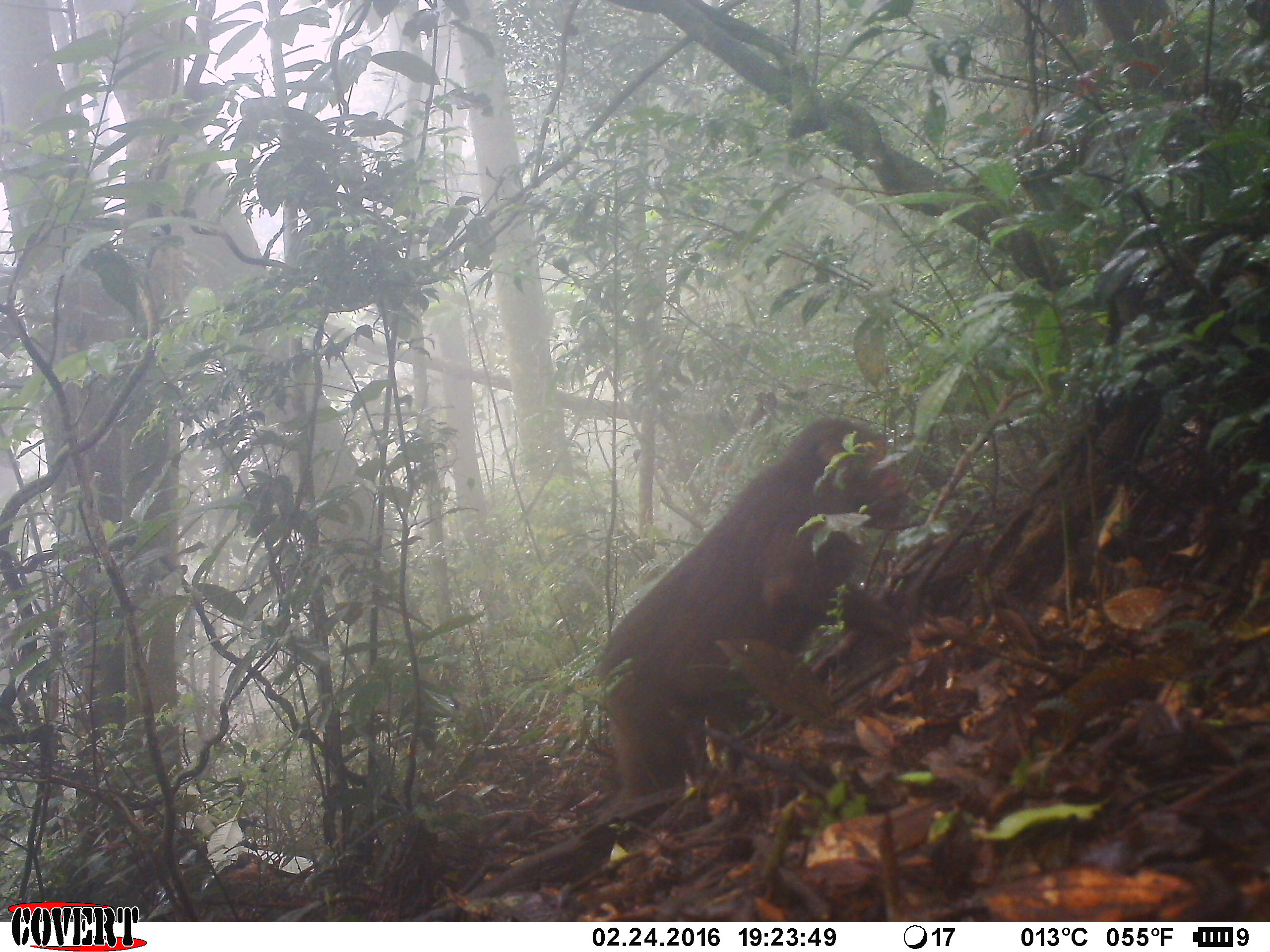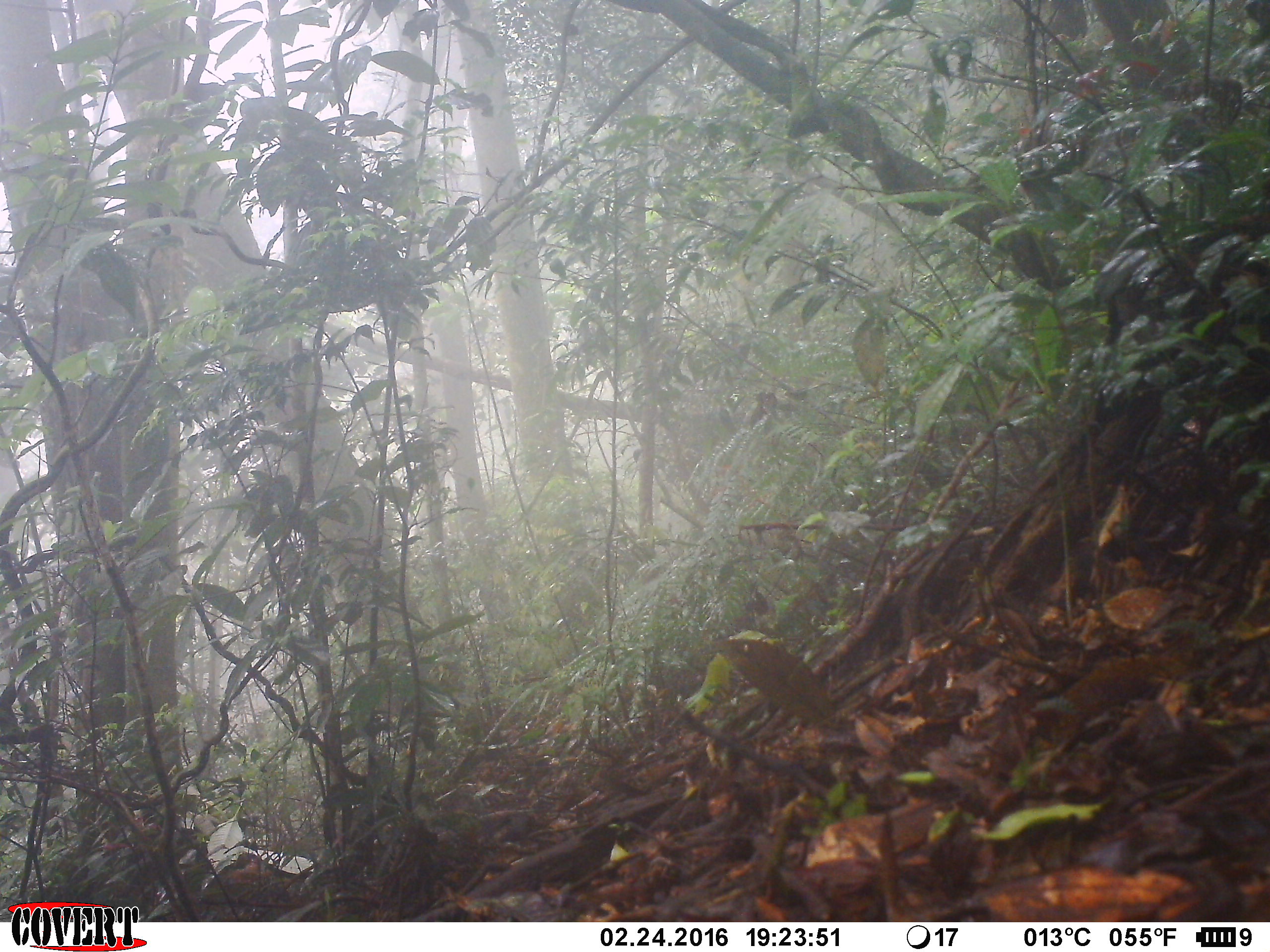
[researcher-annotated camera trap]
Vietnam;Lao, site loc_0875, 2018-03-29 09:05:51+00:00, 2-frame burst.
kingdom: Animalia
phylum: Chordata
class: Mammalia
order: Primates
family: Cercopithecidae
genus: Macaca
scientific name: Macaca arctoides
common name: stump-tailed macaque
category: stump tailed macaque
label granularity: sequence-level